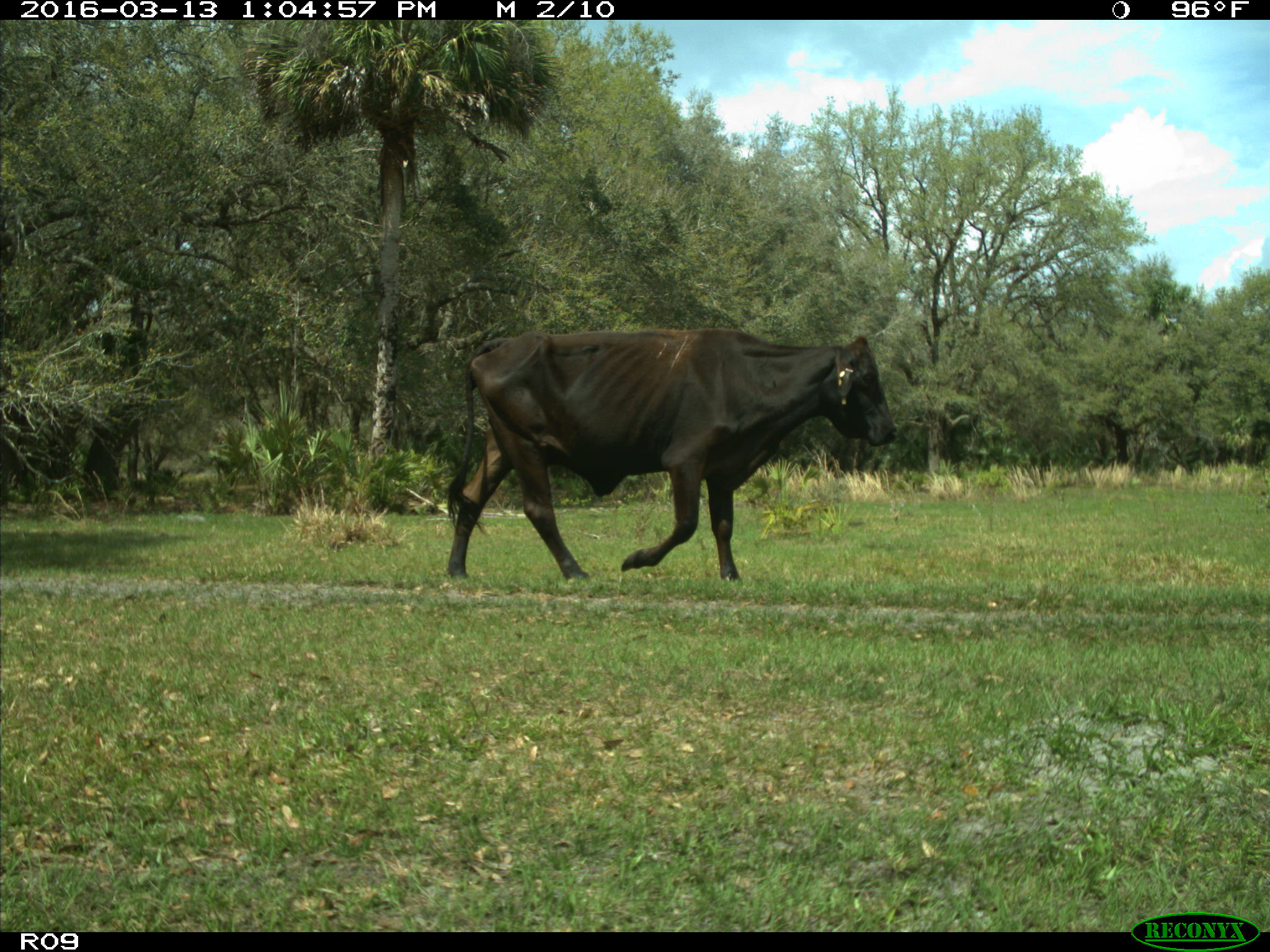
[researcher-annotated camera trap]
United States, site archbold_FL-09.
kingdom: Animalia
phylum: Chordata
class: Mammalia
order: Artiodactyla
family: Bovidae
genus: Bos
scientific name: Bos taurus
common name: domestic cow